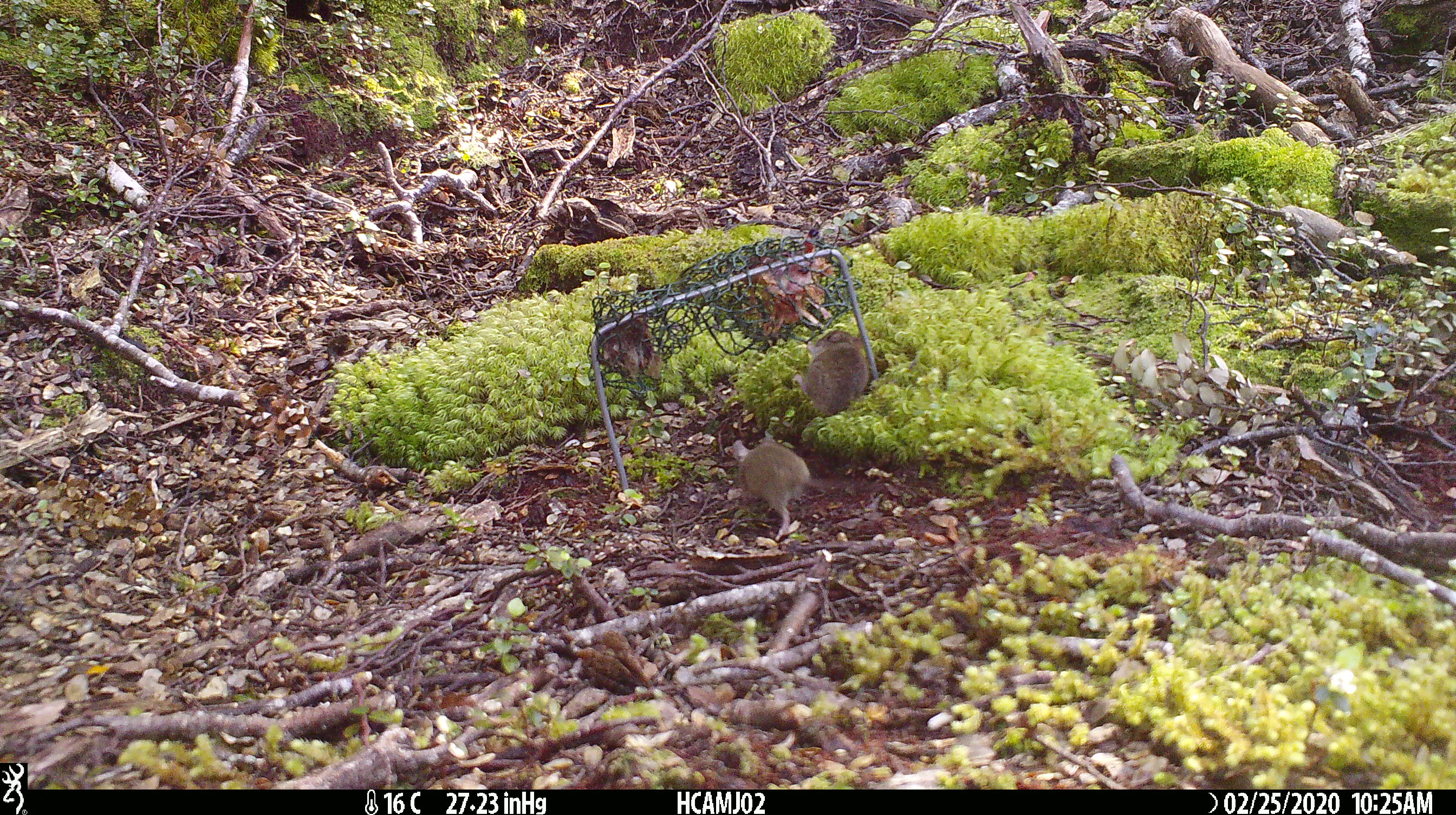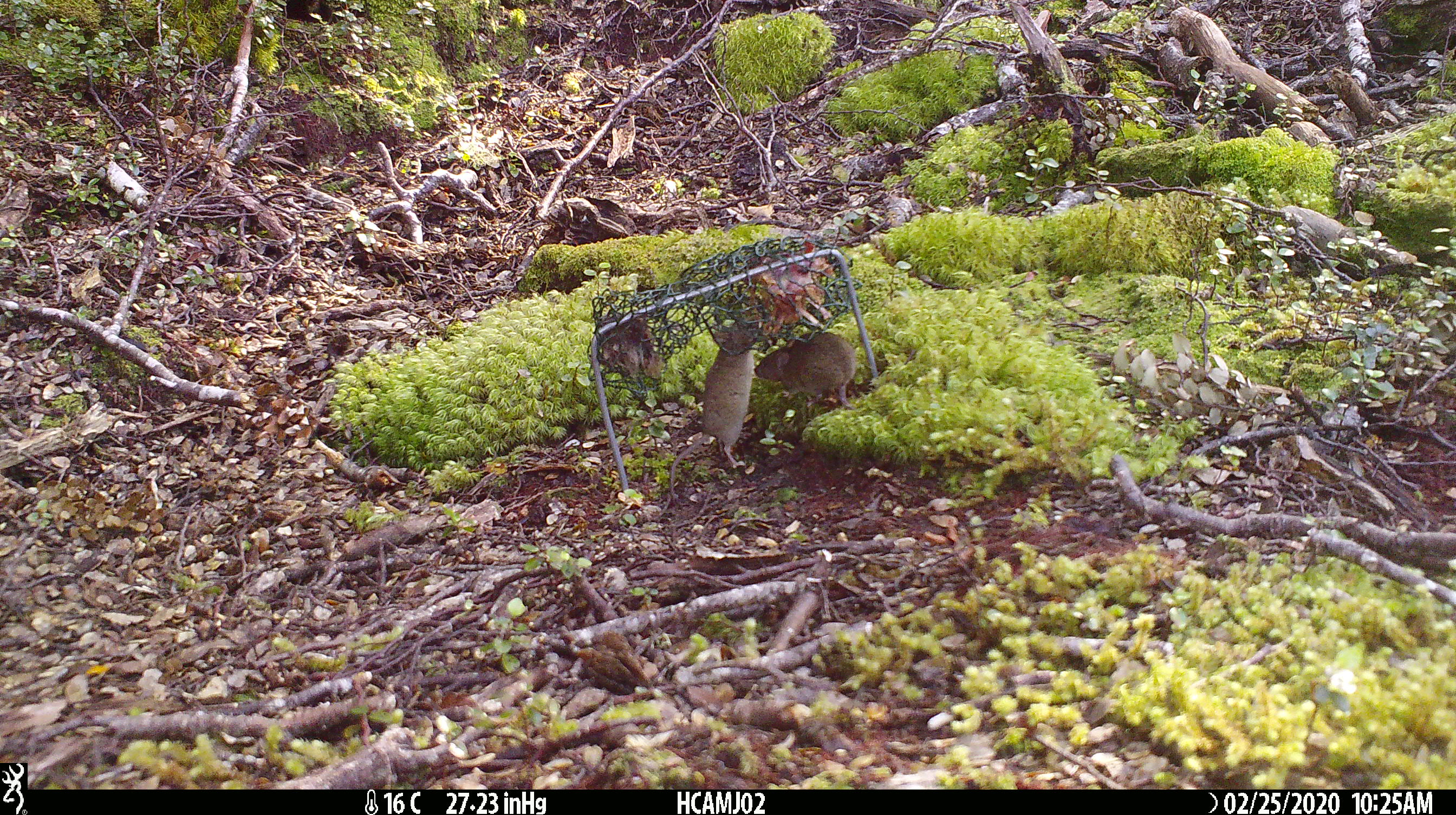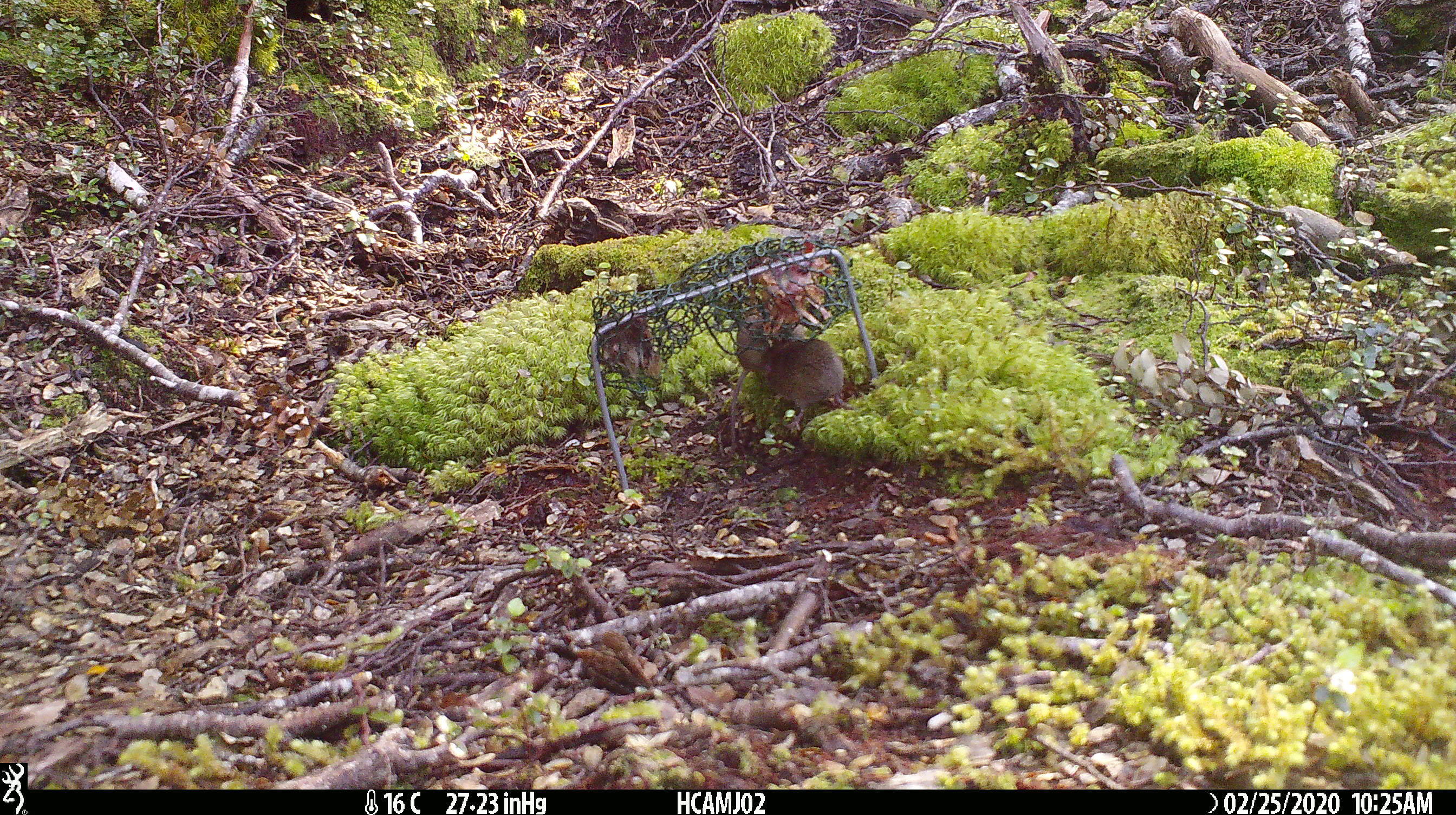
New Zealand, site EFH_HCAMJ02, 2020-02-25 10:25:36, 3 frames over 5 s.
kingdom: Animalia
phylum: Chordata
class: Mammalia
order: Rodentia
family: Muridae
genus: Mus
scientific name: Mus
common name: mouse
Mouse (Mus).